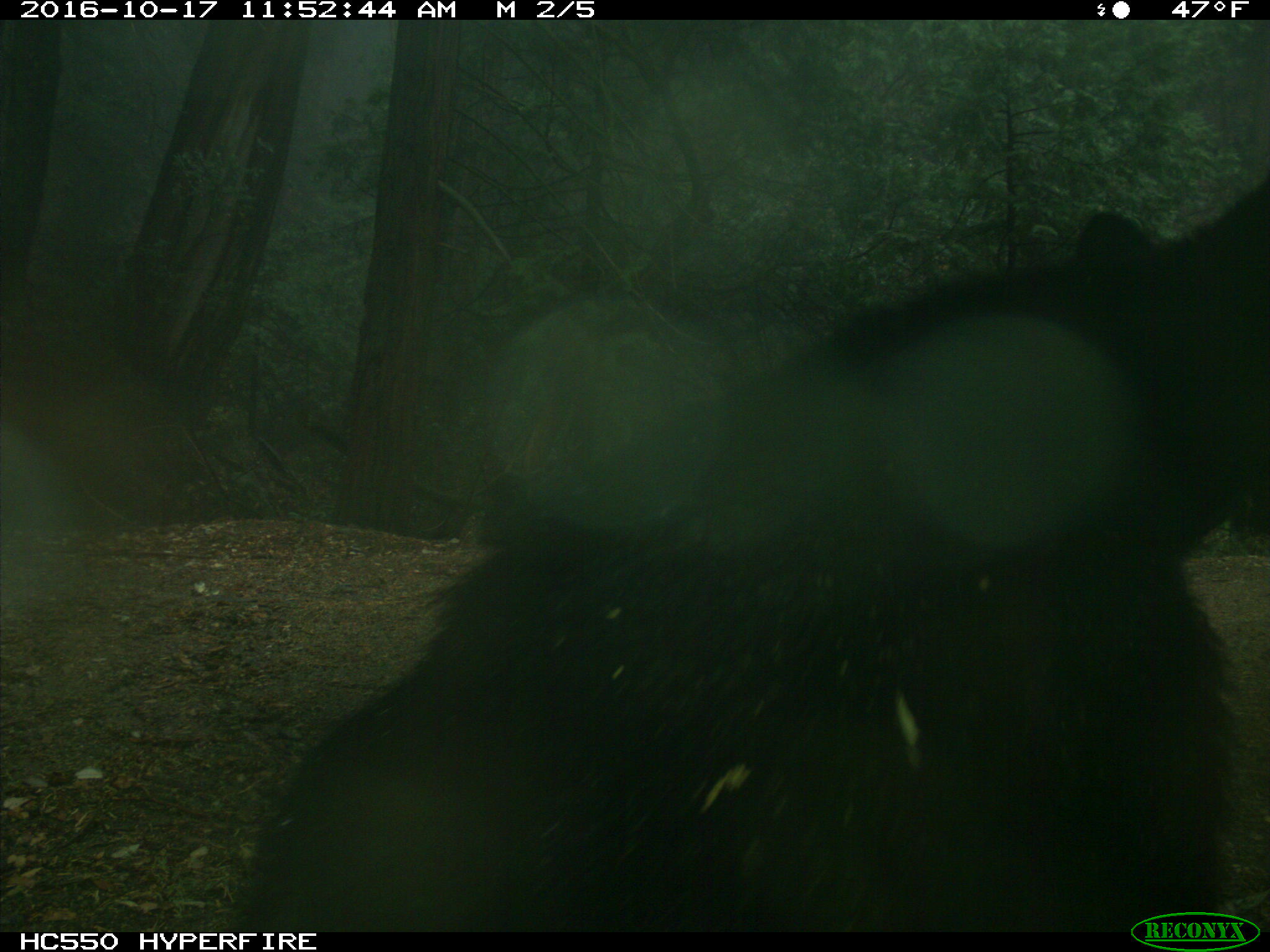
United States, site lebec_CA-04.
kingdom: Animalia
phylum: Chordata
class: Mammalia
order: Carnivora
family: Ursidae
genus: Ursus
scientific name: Ursus americanus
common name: american black bear